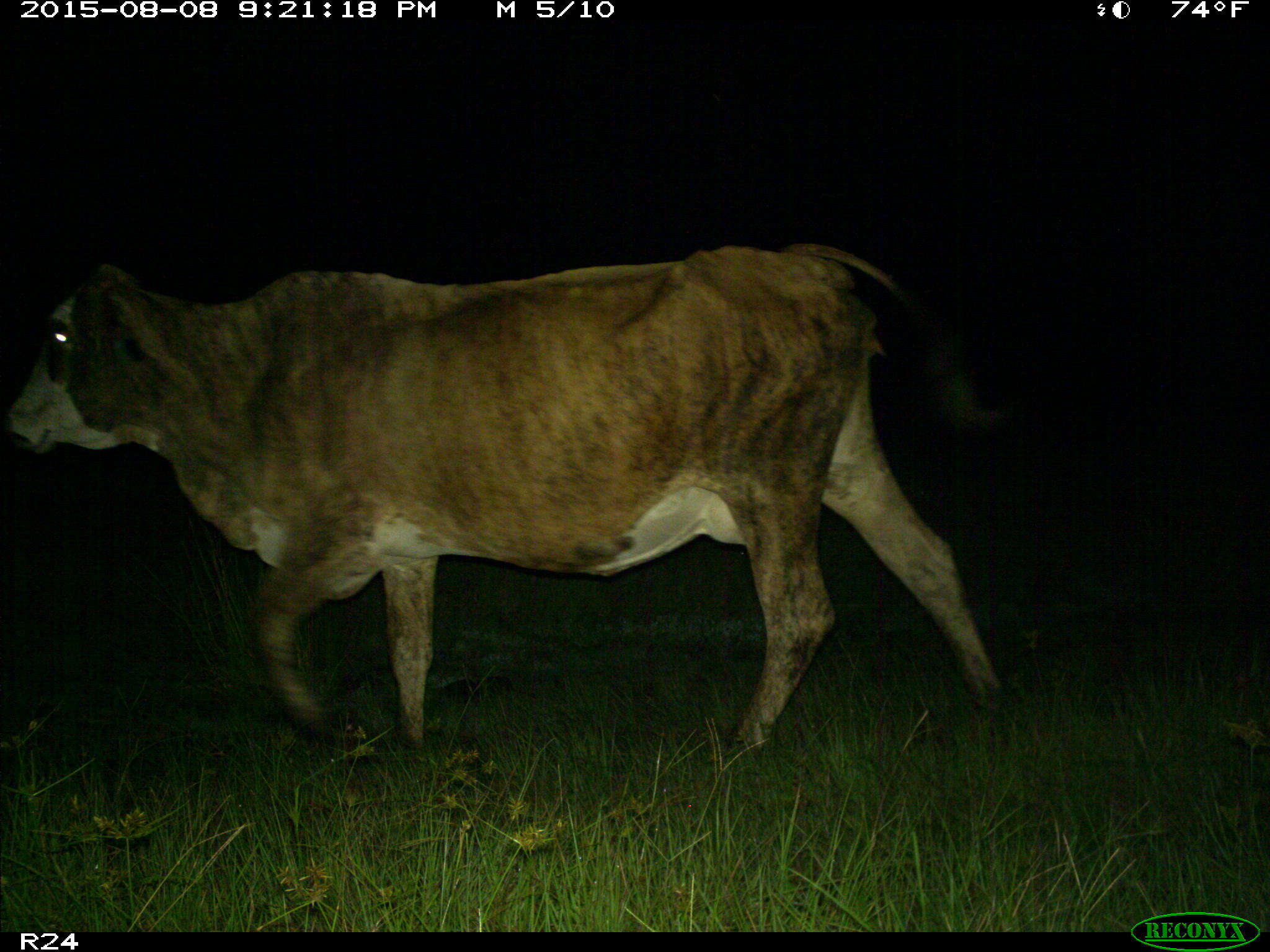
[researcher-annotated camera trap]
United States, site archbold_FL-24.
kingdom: Animalia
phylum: Chordata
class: Mammalia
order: Artiodactyla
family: Bovidae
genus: Bos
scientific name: Bos taurus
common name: domestic cow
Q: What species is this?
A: Bos taurus (domestic cow).